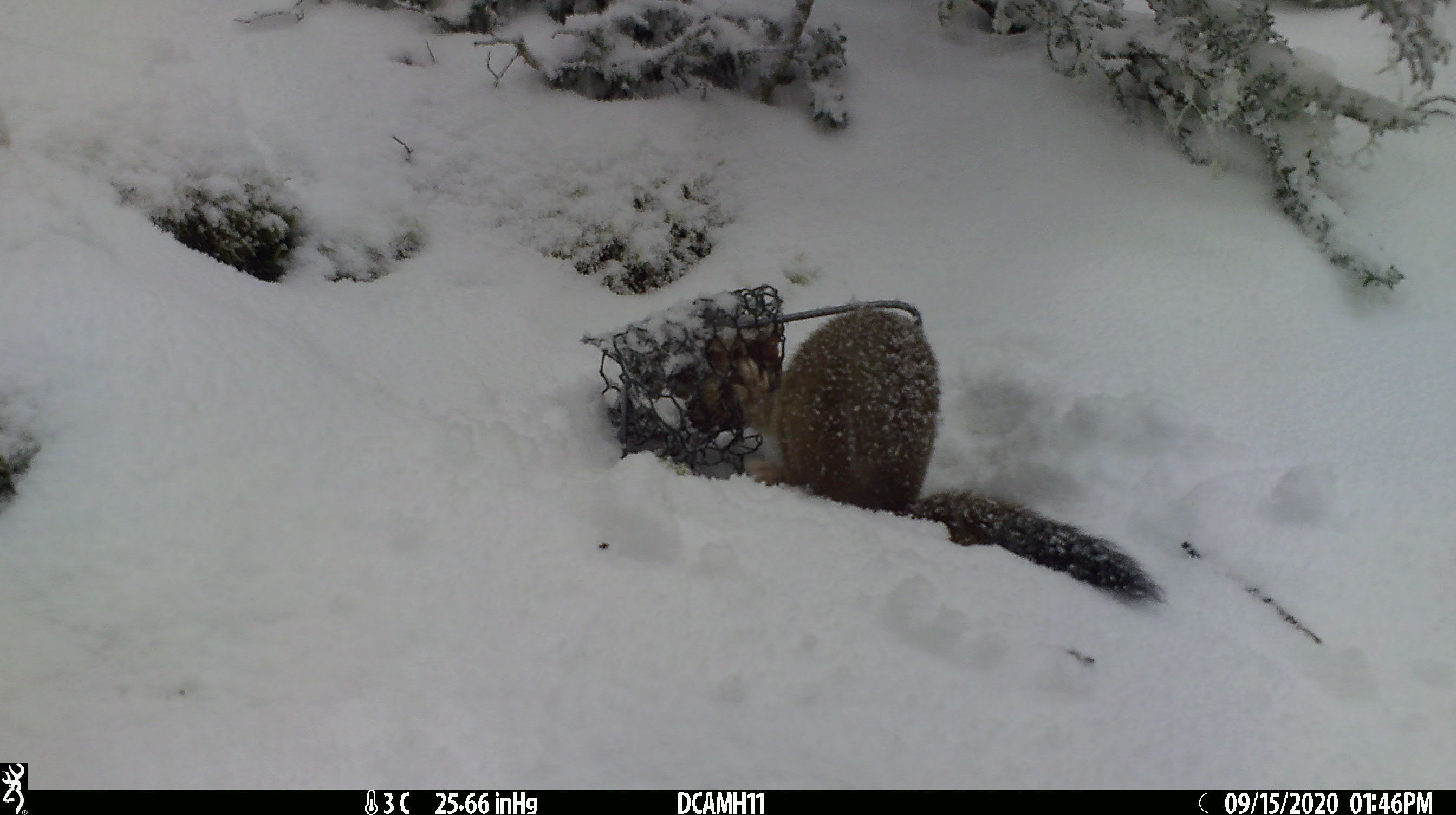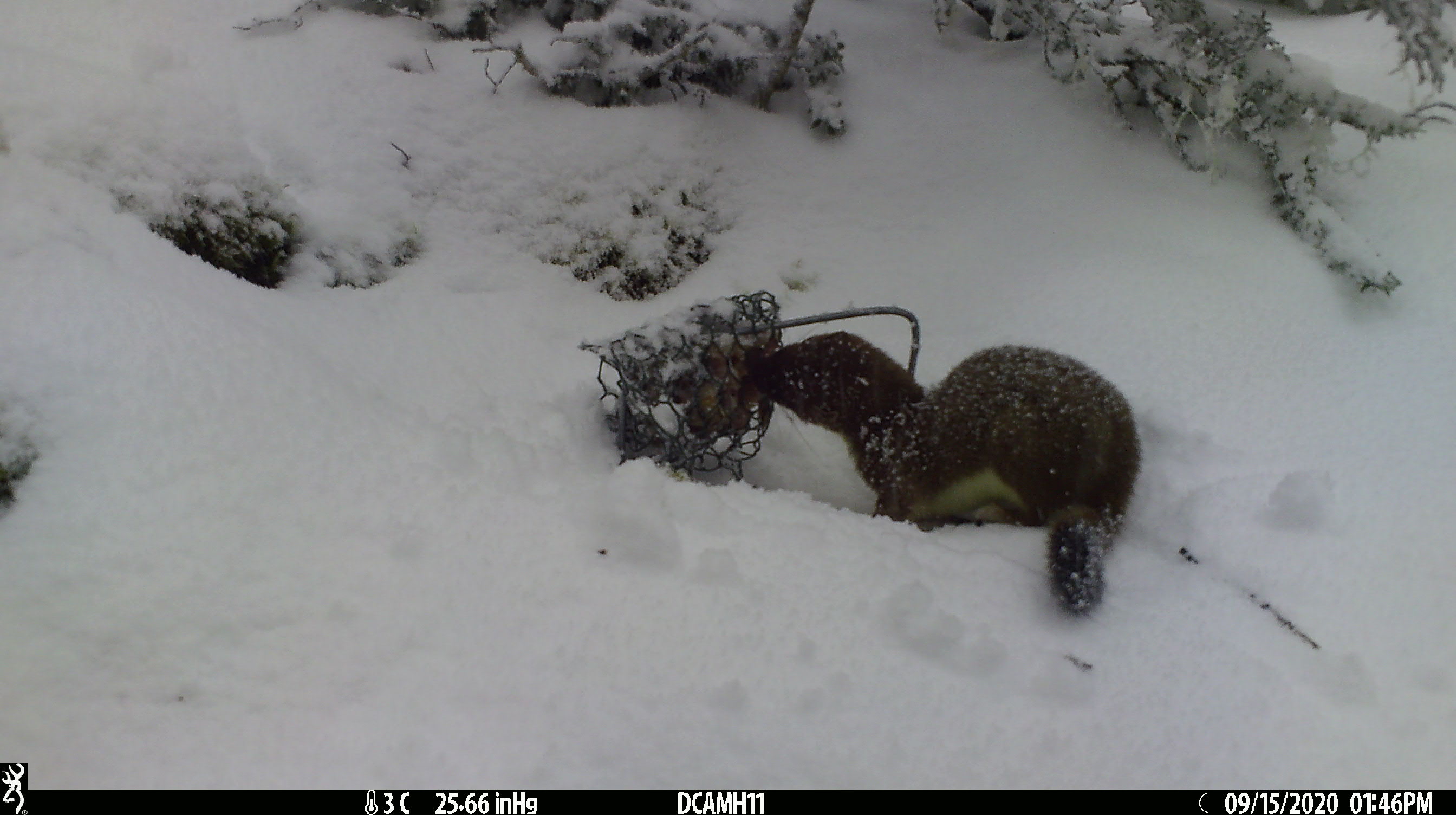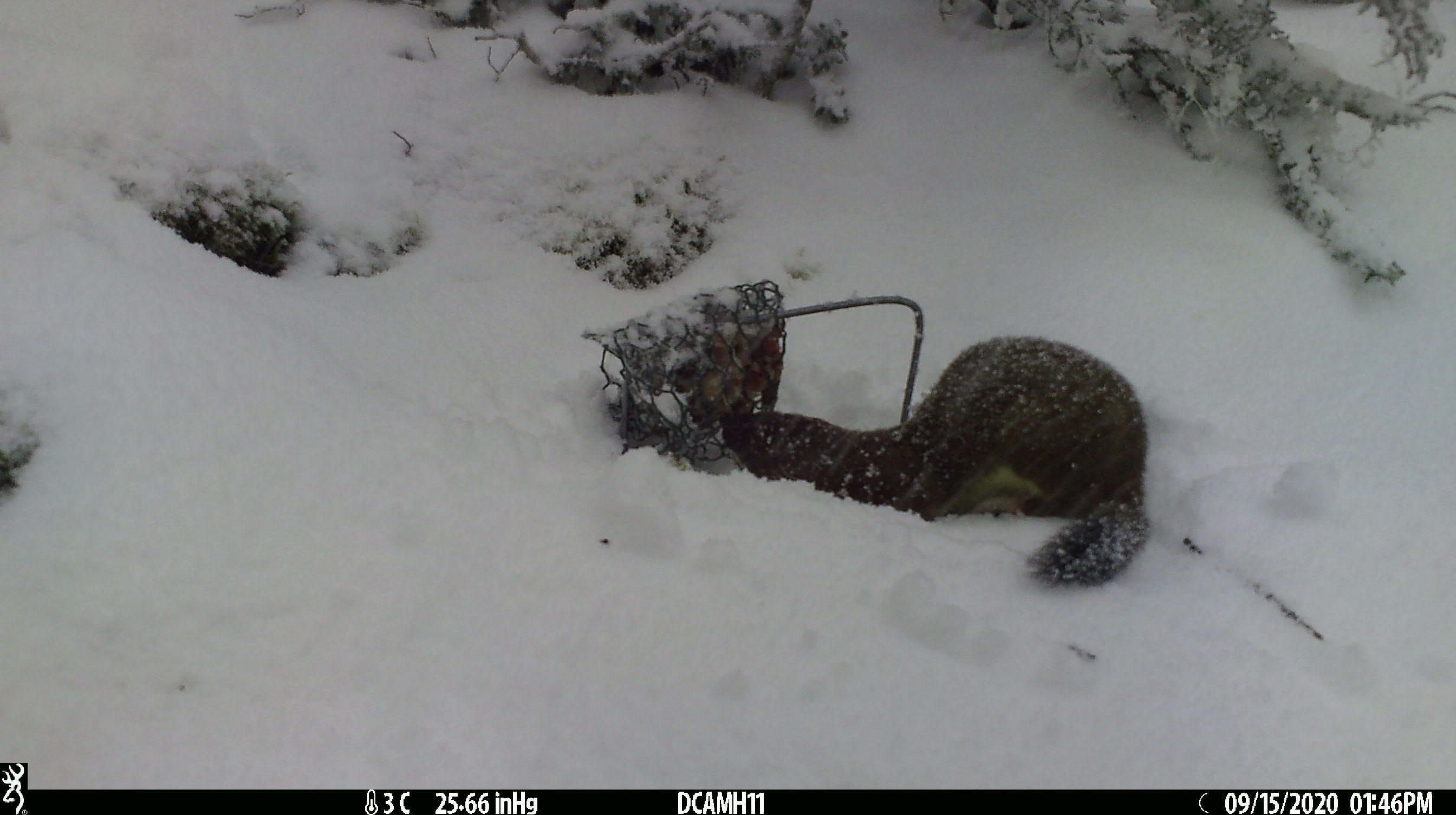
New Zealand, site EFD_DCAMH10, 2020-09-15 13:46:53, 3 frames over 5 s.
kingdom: Animalia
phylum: Chordata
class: Mammalia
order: Carnivora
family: Mustelidae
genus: Mustela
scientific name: Mustela erminea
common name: stoat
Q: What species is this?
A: Stoat (Mustela erminea).